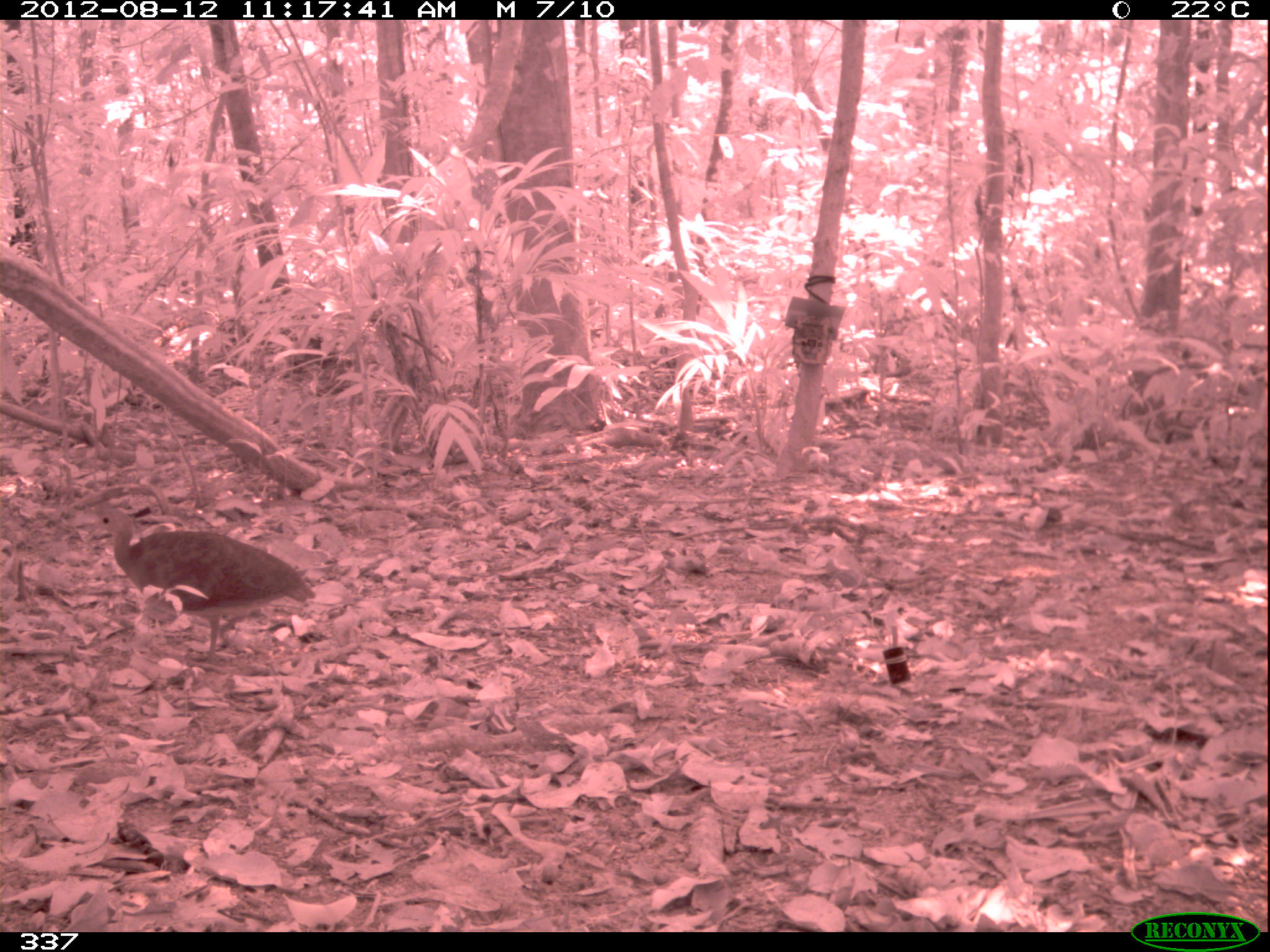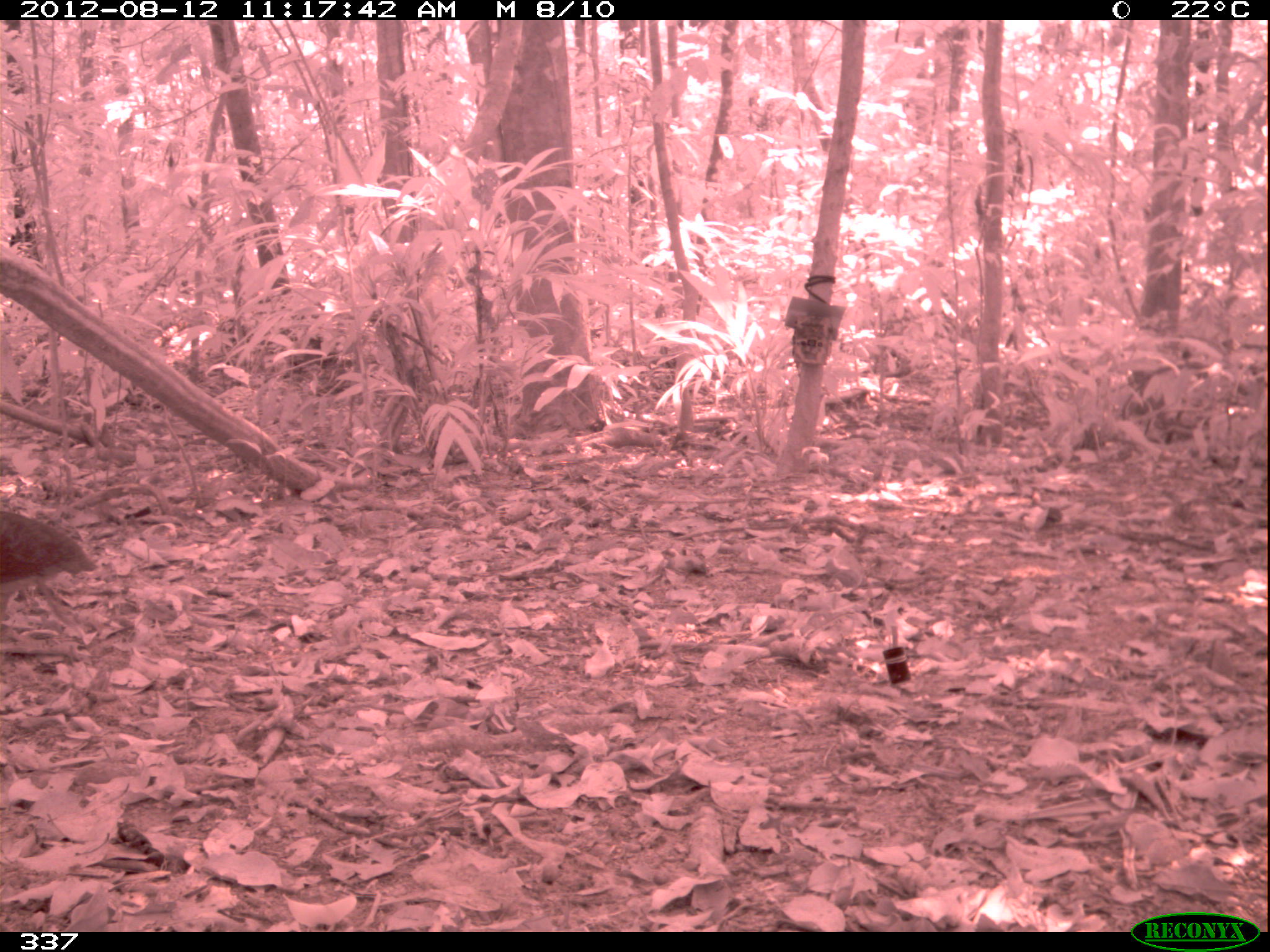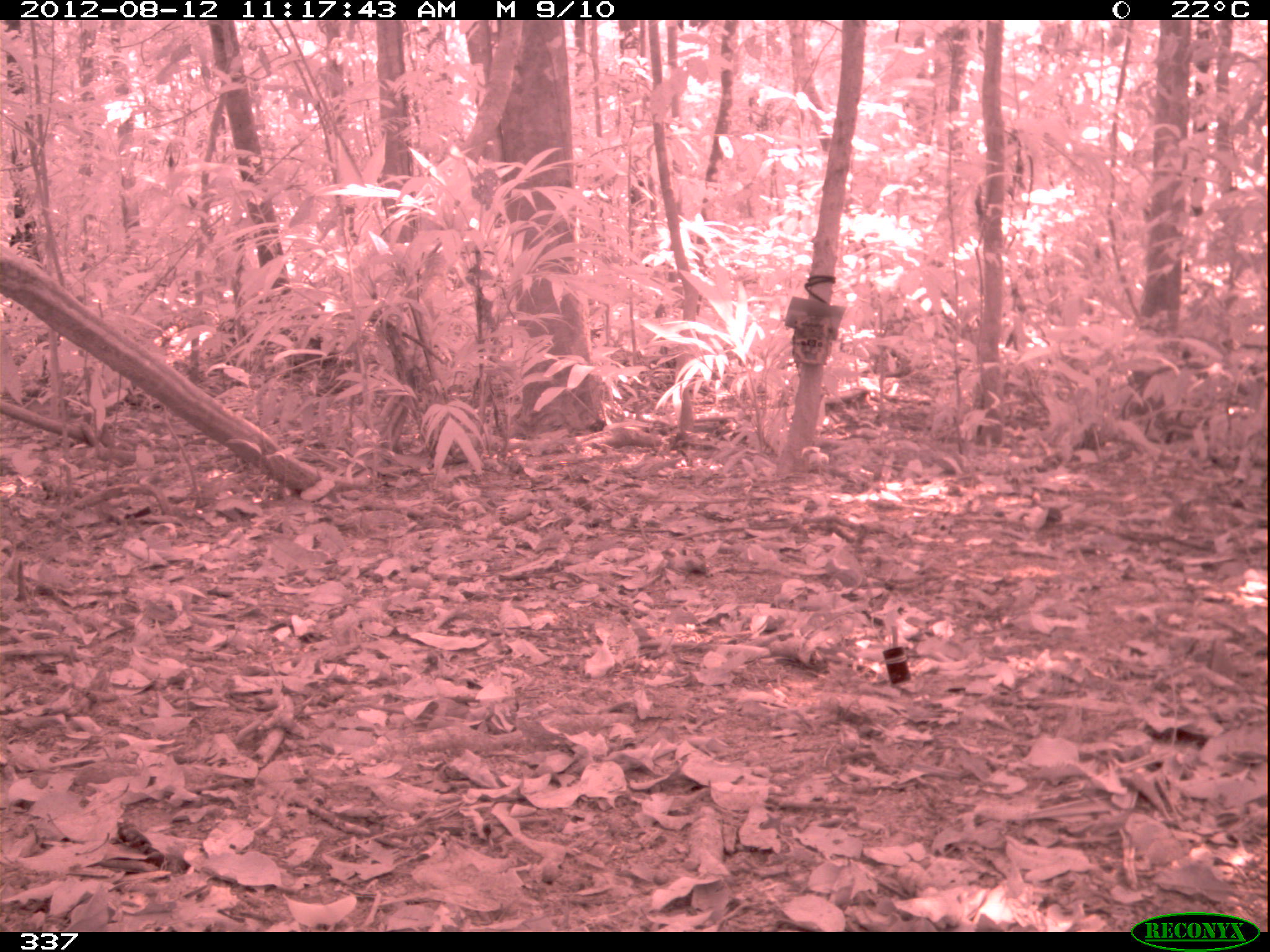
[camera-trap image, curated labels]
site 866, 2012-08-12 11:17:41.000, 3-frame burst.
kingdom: Animalia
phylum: Chordata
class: Aves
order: Galliformes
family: Phasianidae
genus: Alectoris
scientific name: Alectoris rufa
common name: red-legged partridge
Alectoris rufa (red-legged partridge).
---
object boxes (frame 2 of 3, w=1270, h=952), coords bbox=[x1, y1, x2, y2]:
alectoris rufa: bbox=[0, 505, 98, 625]